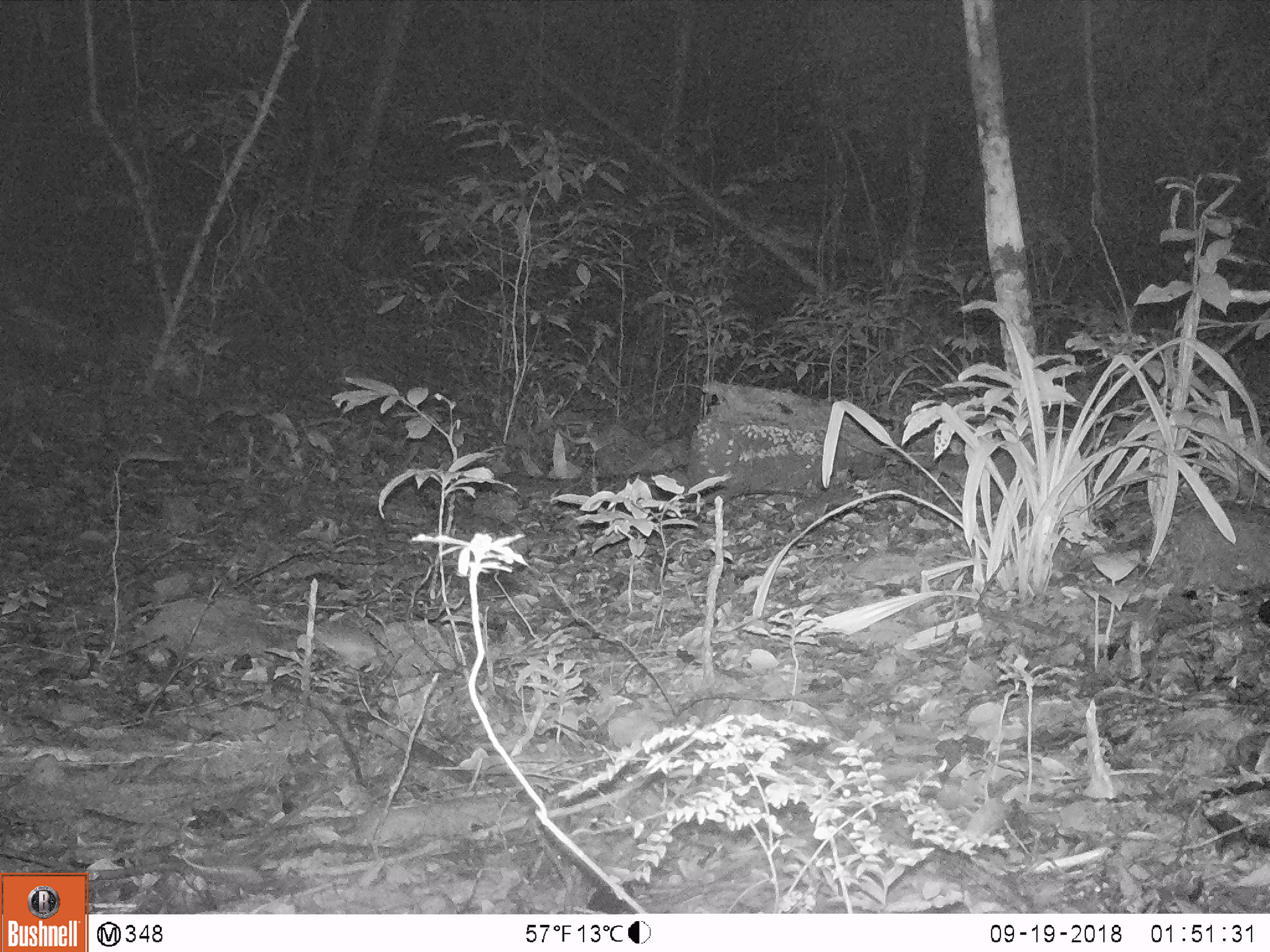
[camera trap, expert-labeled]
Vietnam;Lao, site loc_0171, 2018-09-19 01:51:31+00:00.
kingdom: Animalia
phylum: Chordata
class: Mammalia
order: Rodentia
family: Hystricidae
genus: Atherurus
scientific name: Atherurus macrourus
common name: asiatic brush-tailed porcupine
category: asiatic brush tailed porcupine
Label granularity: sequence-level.